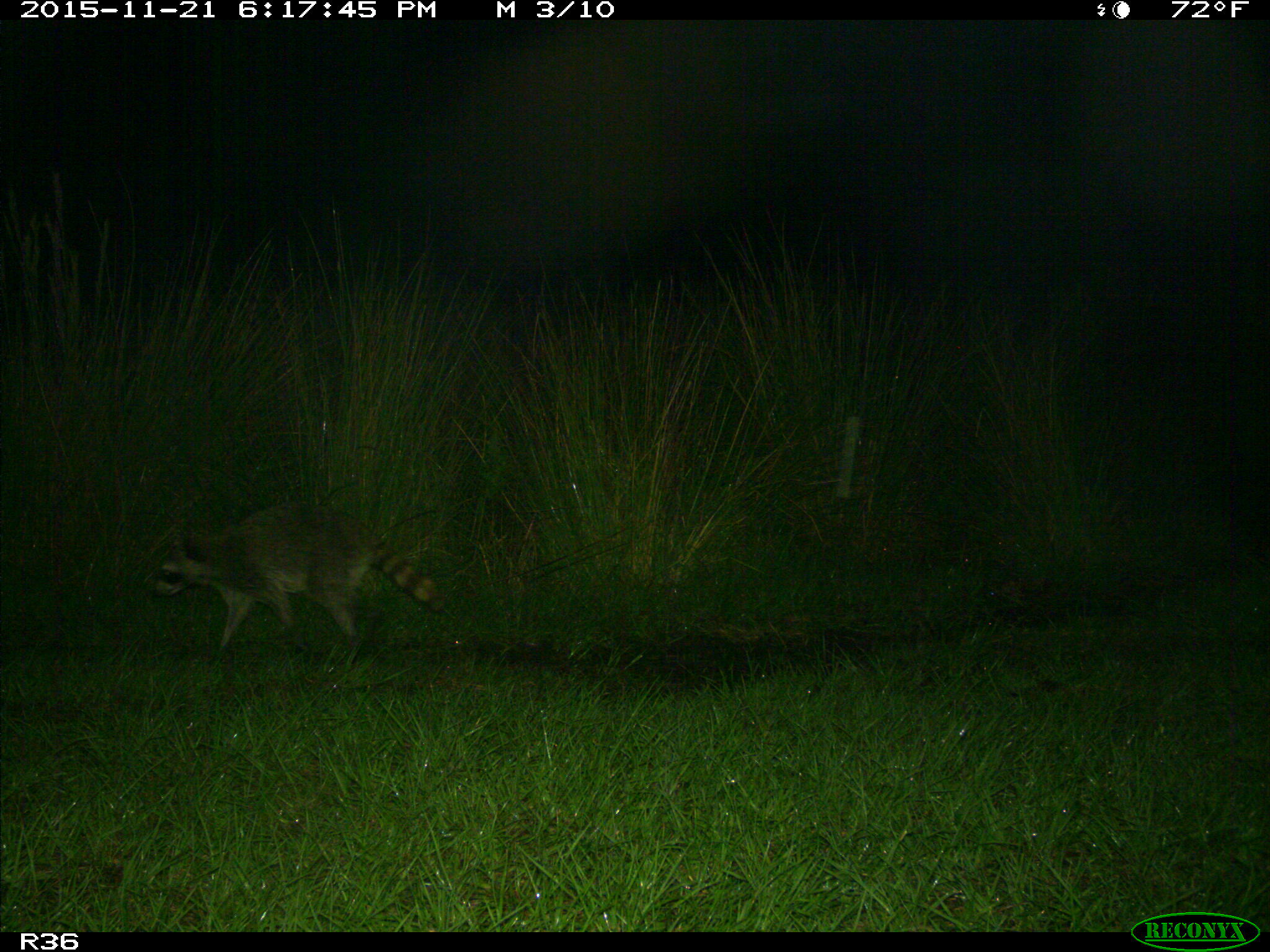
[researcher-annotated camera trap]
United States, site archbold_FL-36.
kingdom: Animalia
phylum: Chordata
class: Mammalia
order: Carnivora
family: Procyonidae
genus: Procyon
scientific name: Procyon lotor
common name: common raccoon